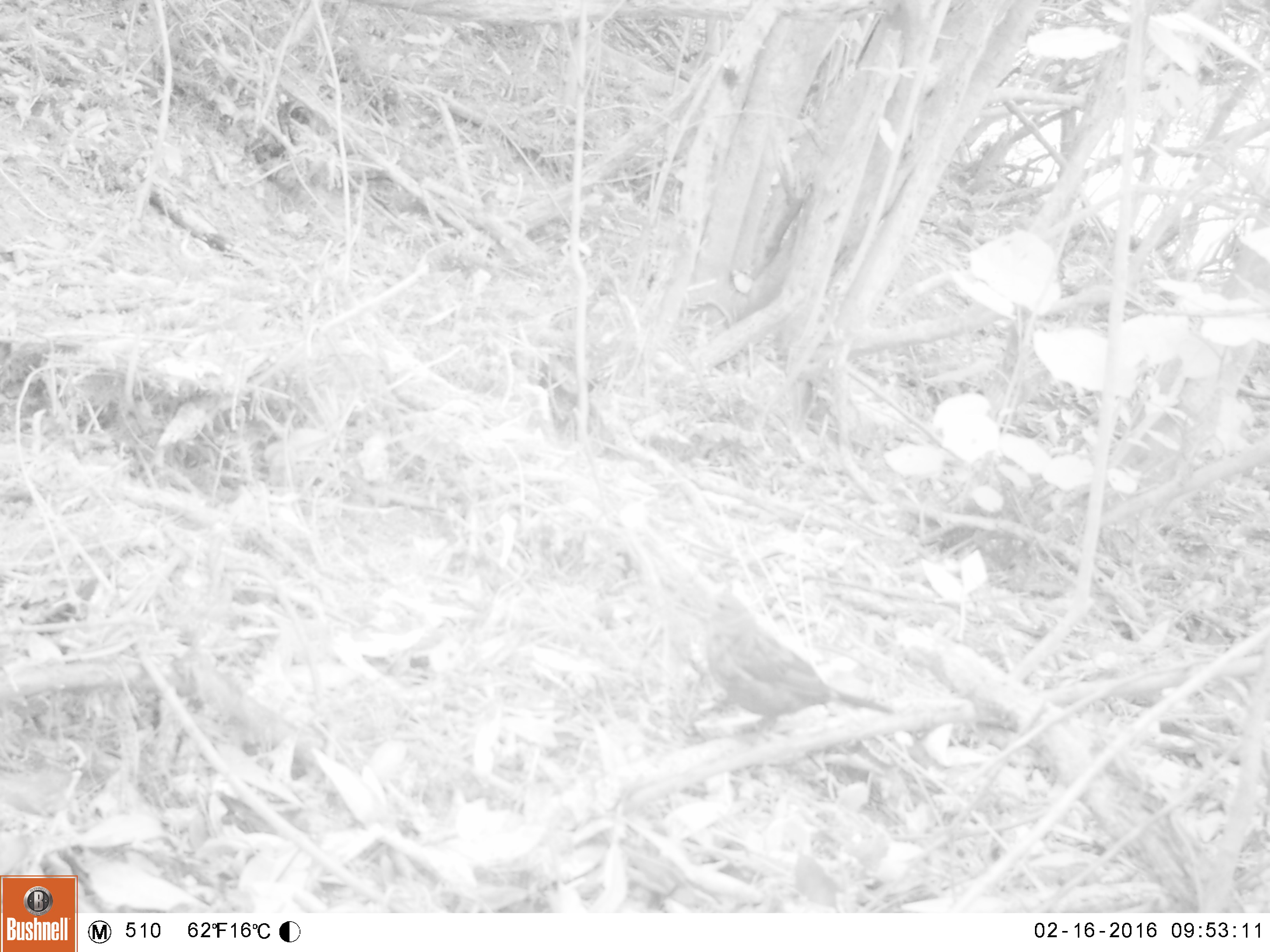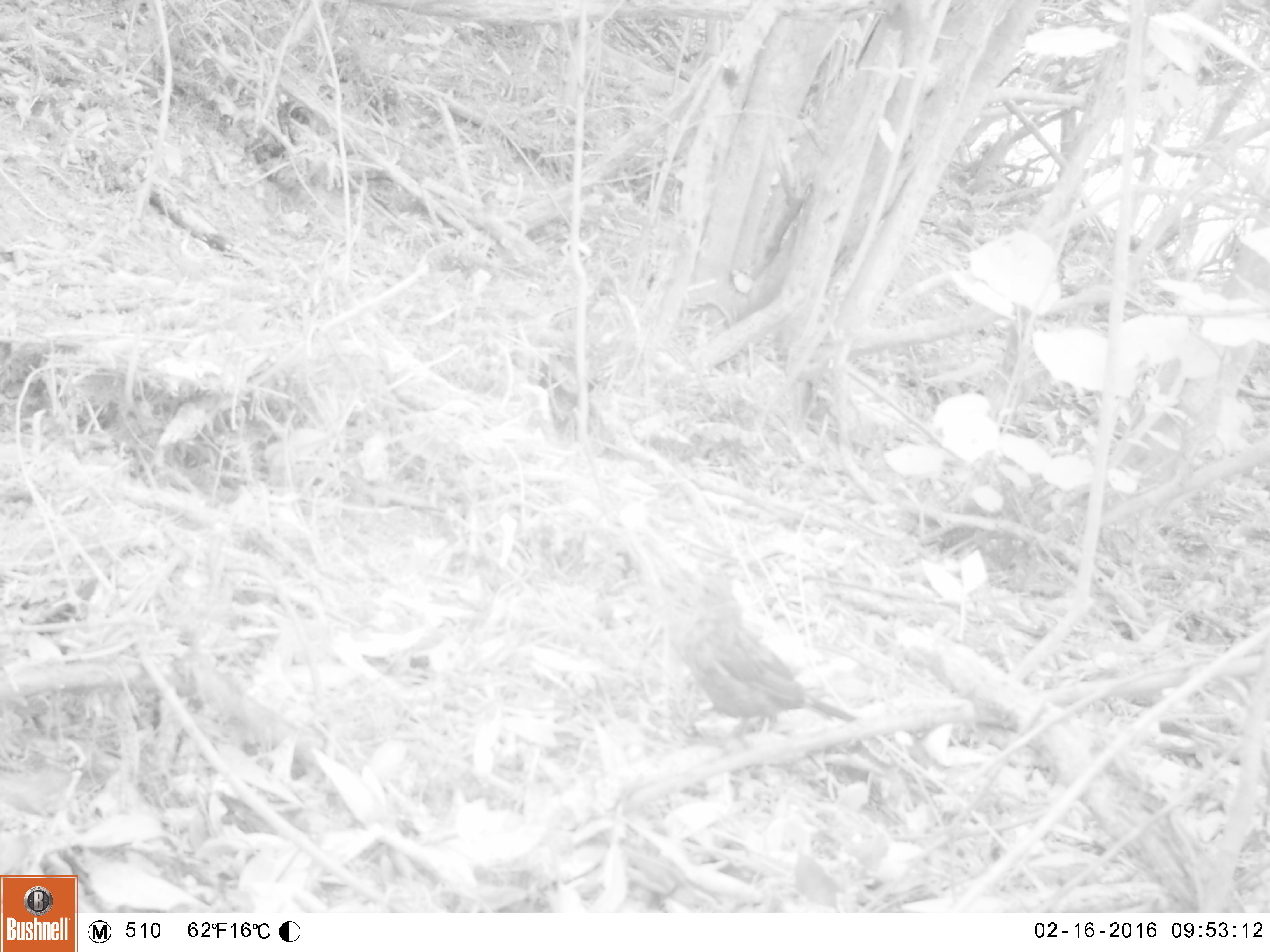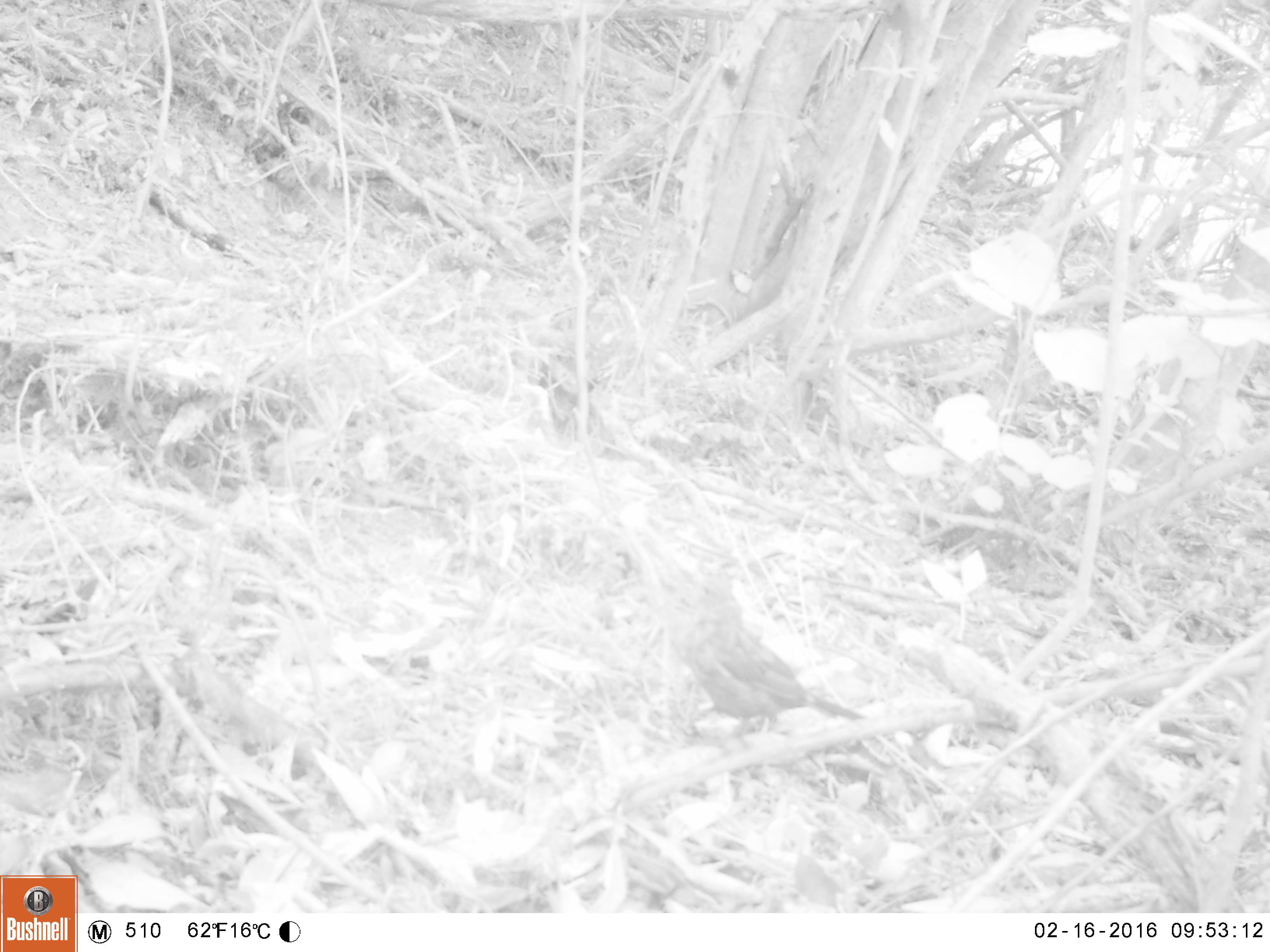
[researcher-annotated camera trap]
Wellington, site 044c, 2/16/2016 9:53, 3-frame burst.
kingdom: Animalia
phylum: Chordata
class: Aves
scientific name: Aves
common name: bird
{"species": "bird (Aves)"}